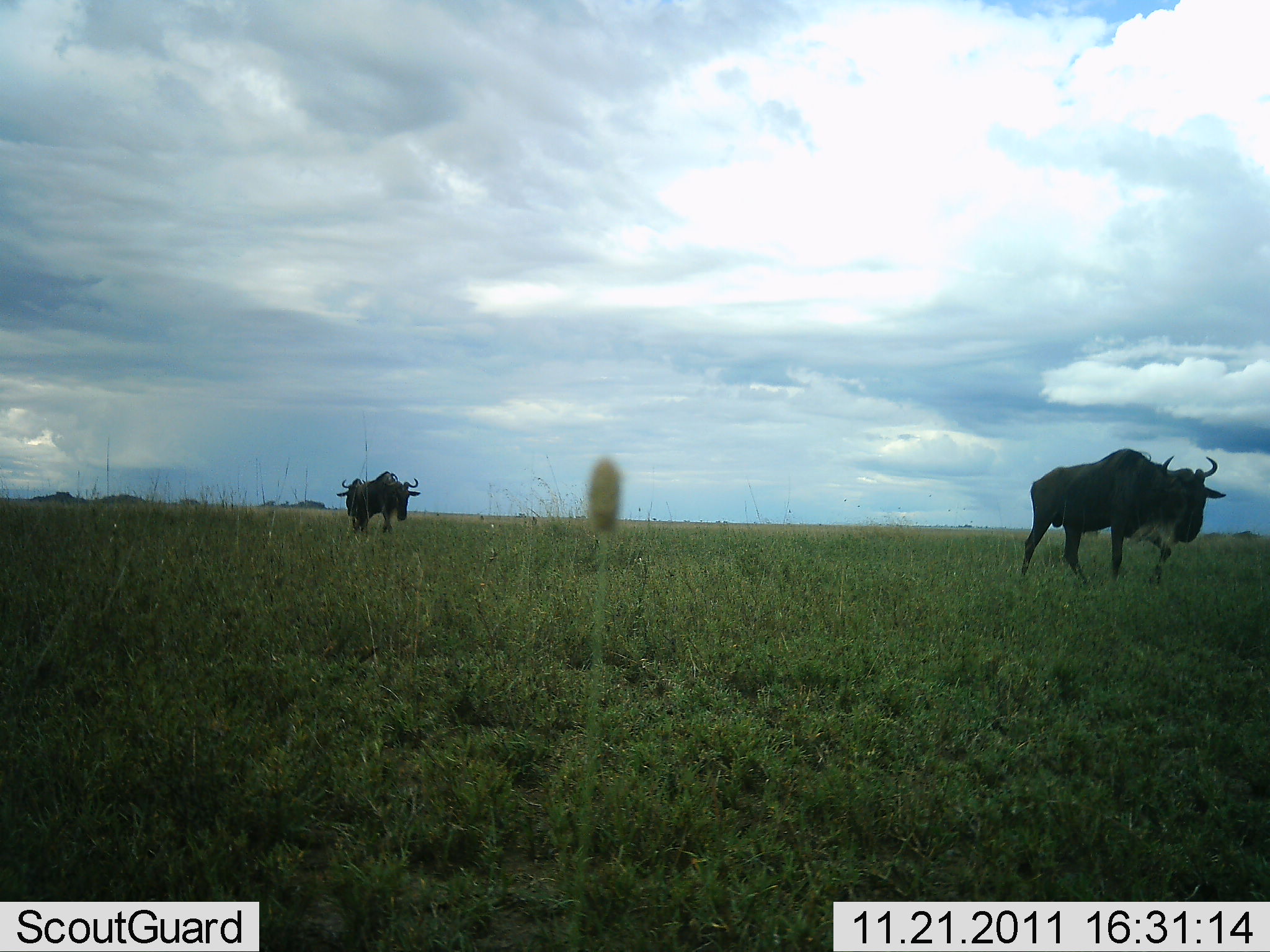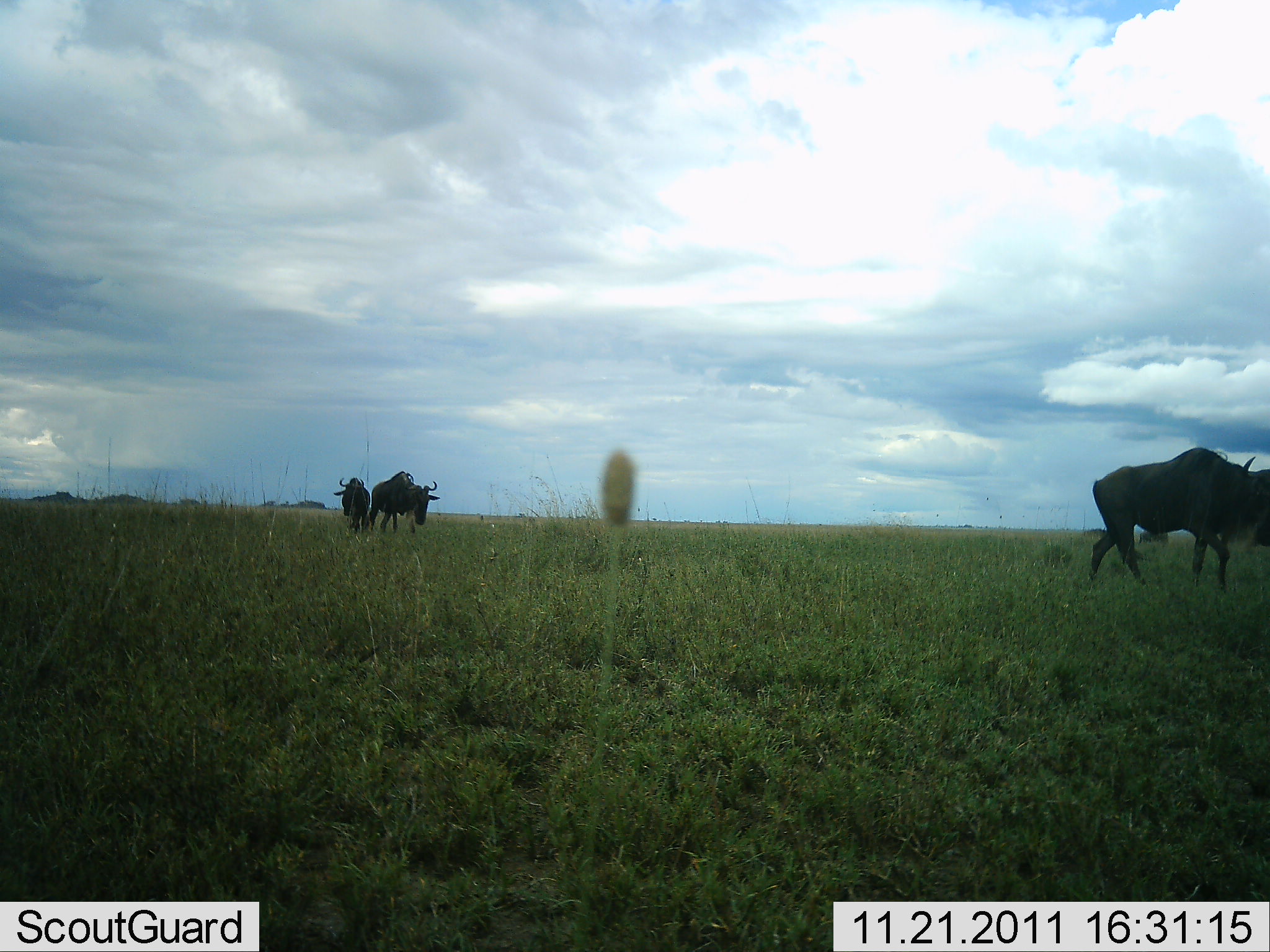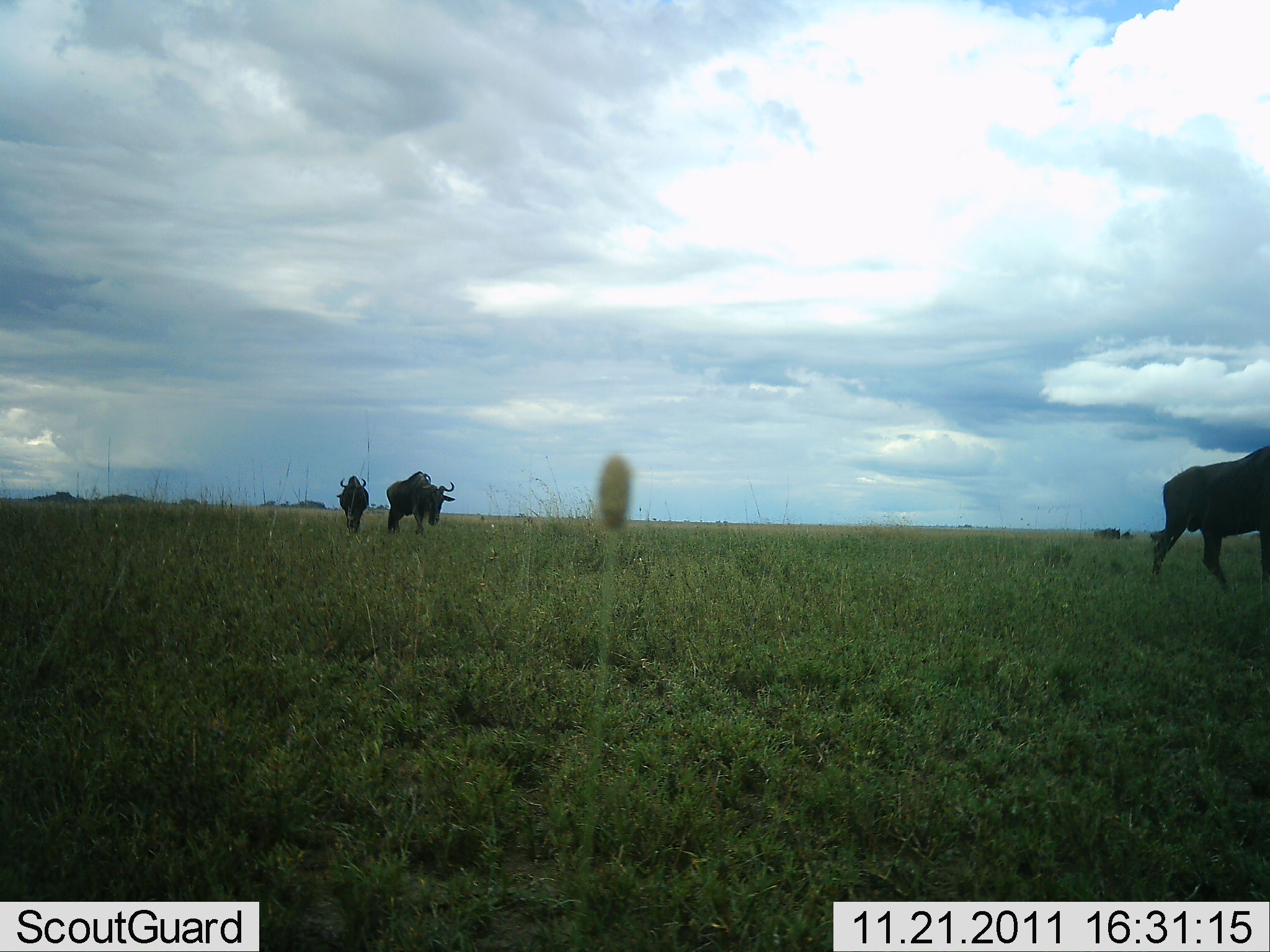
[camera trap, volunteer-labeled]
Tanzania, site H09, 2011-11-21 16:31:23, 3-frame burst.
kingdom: Animalia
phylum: Chordata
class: Mammalia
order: Artiodactyla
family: Bovidae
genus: Connochaetes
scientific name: Connochaetes taurinus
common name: blue wildebeest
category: wildebeest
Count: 3.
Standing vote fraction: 5%.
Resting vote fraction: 0%.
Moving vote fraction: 95%.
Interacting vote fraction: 0%.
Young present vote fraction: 0%.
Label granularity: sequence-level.